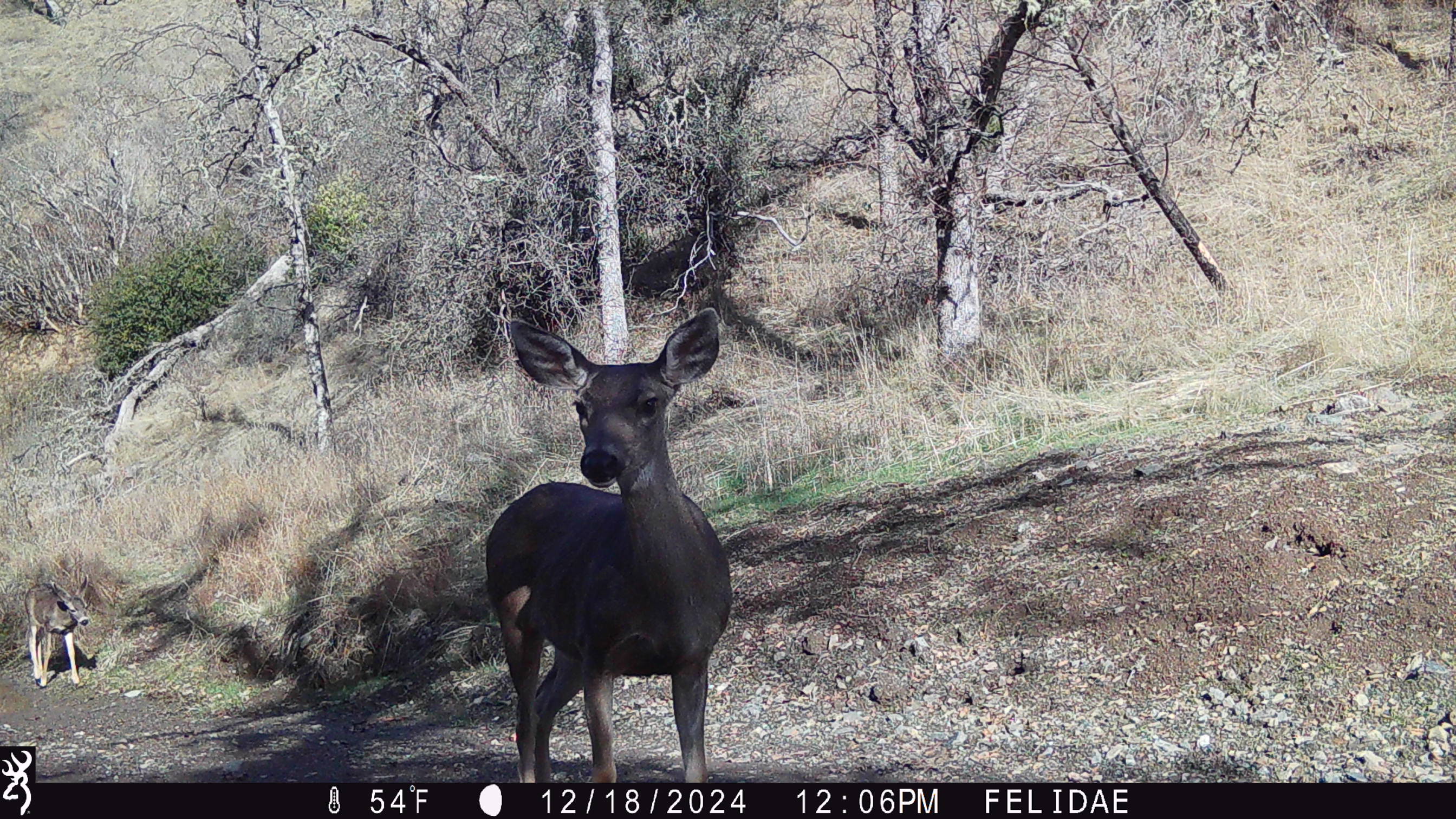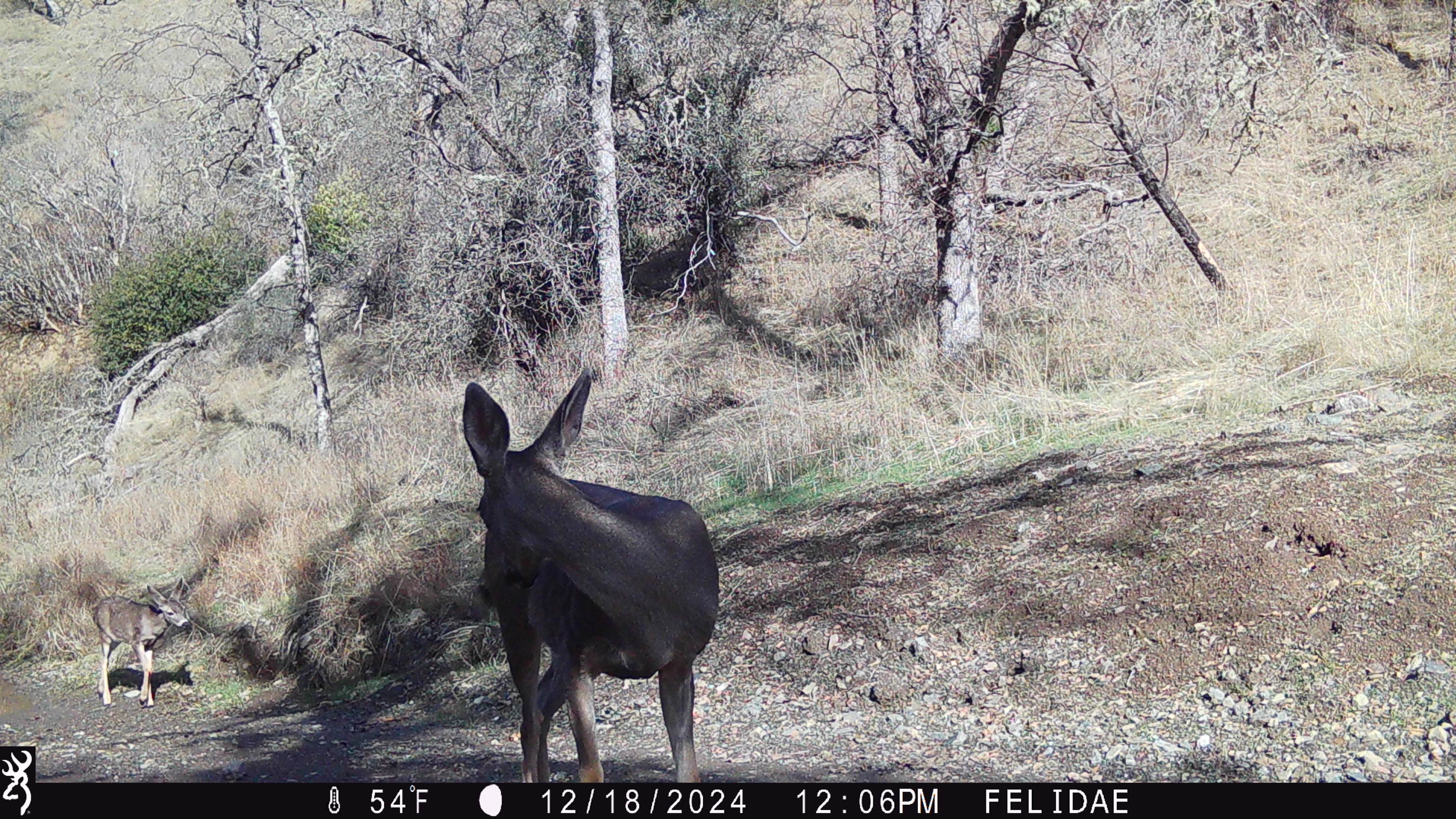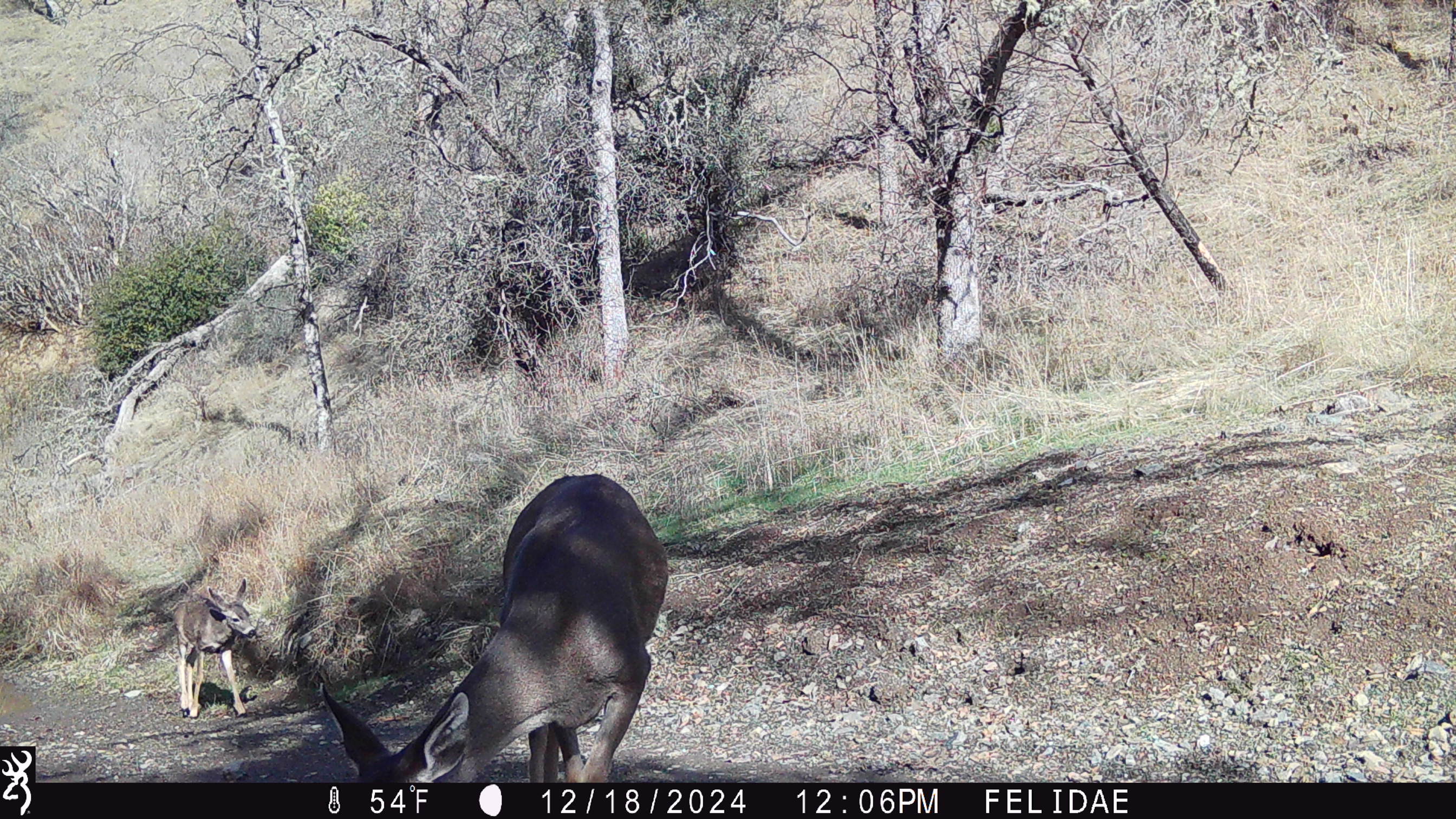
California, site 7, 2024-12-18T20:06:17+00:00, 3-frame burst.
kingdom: Animalia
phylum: Chordata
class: Mammalia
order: Artiodactyla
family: Cervidae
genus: Odocoileus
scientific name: Odocoileus hemionus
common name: mule deer